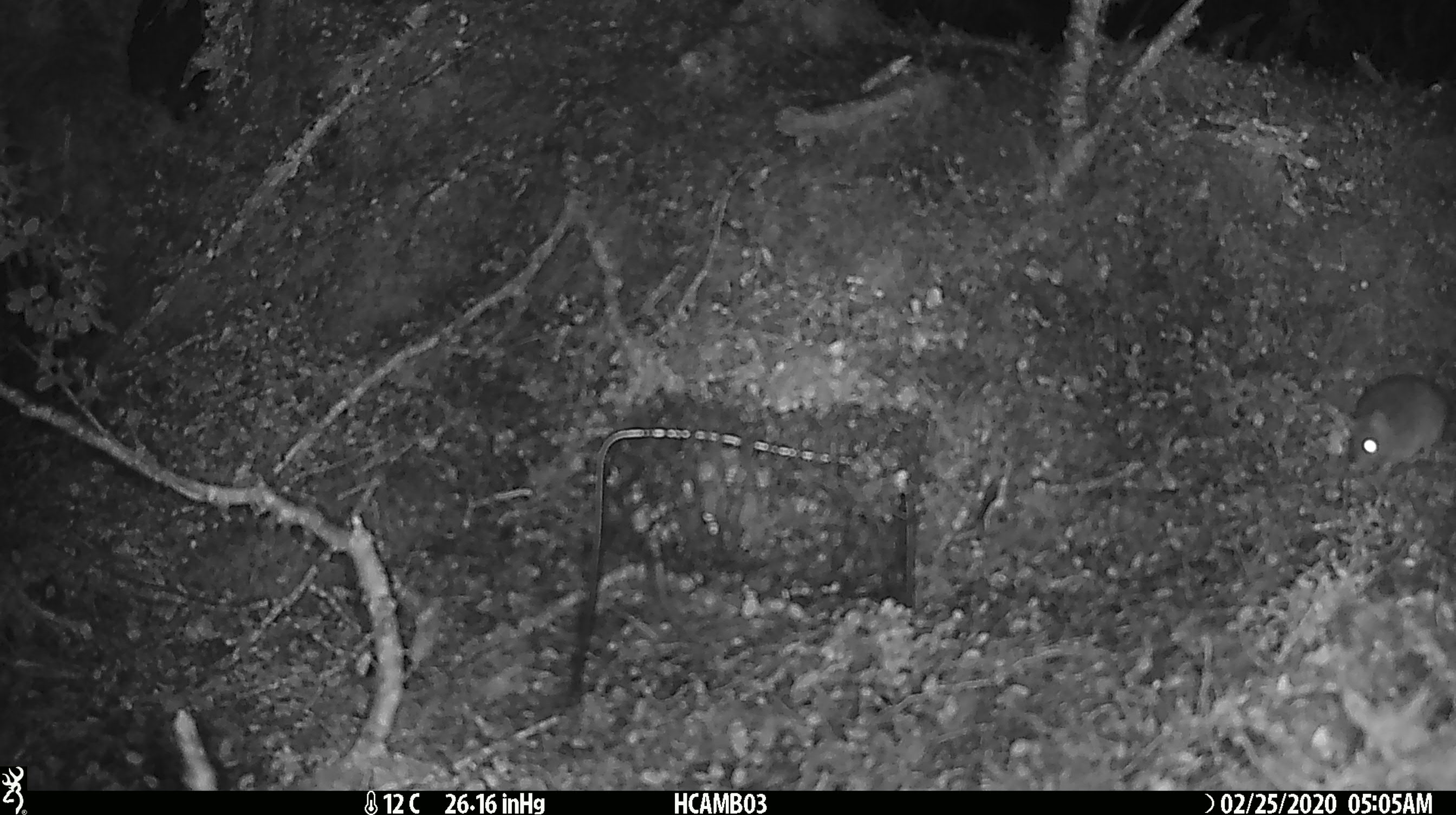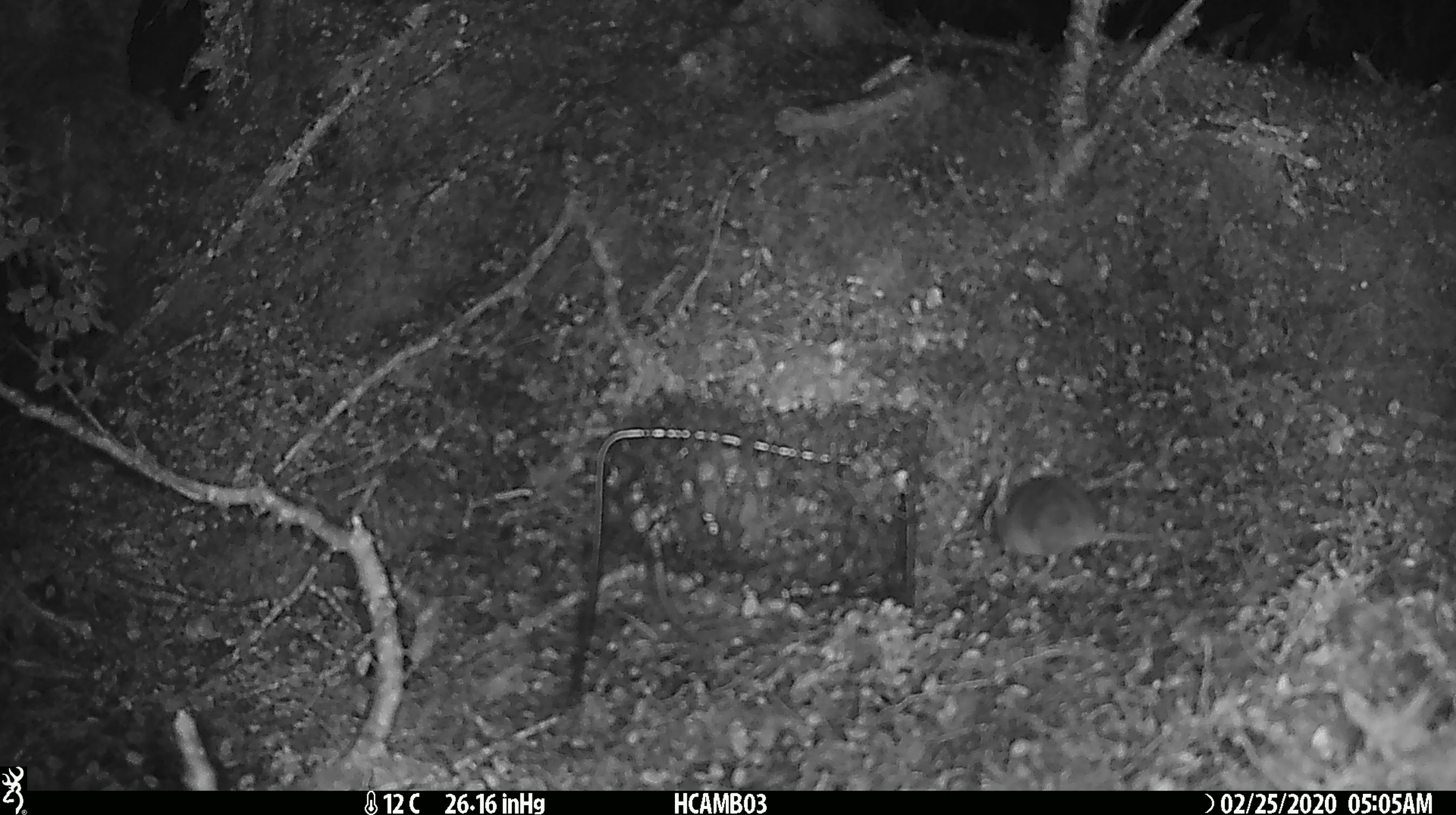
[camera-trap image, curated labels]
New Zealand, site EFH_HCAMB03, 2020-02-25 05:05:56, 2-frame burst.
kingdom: Animalia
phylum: Chordata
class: Mammalia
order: Rodentia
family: Muridae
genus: Mus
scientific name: Mus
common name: mouse